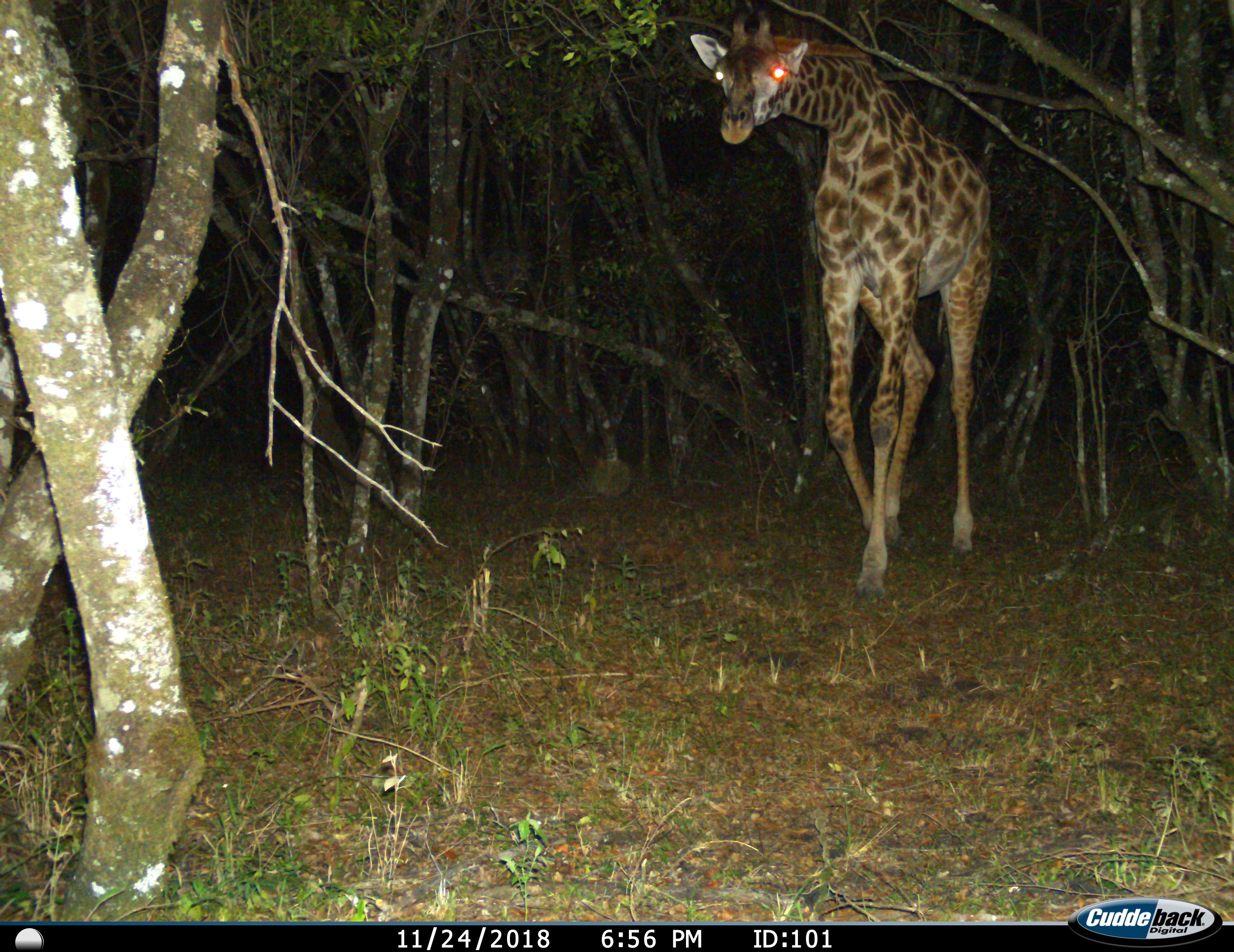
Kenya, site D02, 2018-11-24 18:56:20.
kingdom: Animalia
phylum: Chordata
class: Mammalia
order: Artiodactyla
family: Giraffidae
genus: Giraffa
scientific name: Giraffa camelopardalis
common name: giraffe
Giraffe (Giraffa camelopardalis), count 1. Behavior (volunteer vote fractions): standing 10%, resting 0%, moving 90%, interacting 0%. Young present (vote fraction): 10%. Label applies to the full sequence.